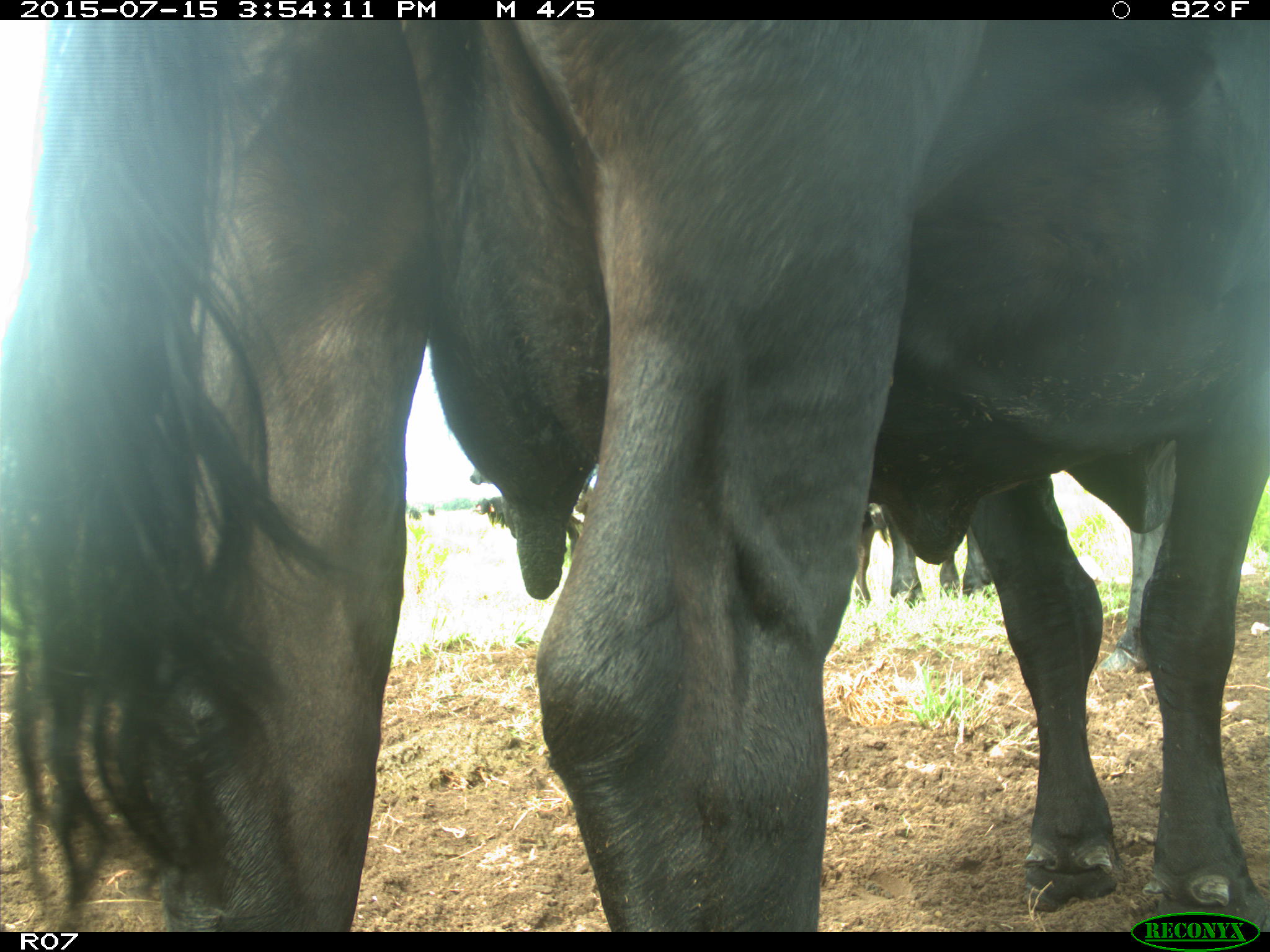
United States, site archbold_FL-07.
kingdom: Animalia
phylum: Chordata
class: Mammalia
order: Artiodactyla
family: Bovidae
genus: Bos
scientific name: Bos taurus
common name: domestic cow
Bos taurus (domestic cow).